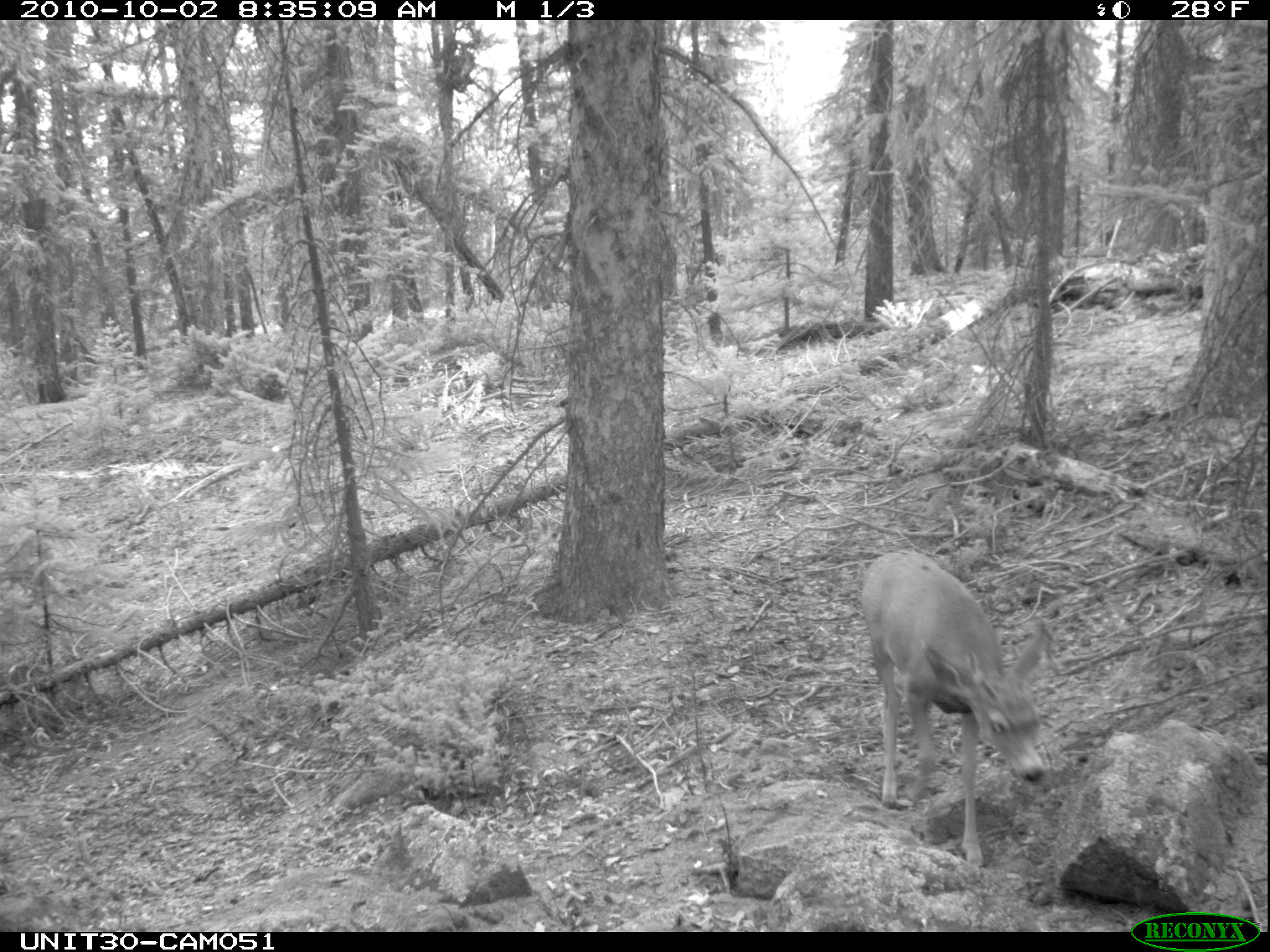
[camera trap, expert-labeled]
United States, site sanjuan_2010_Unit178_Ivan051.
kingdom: Animalia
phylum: Chordata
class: Mammalia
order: Artiodactyla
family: Cervidae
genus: Odocoileus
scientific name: Odocoileus hemionus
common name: mule deer